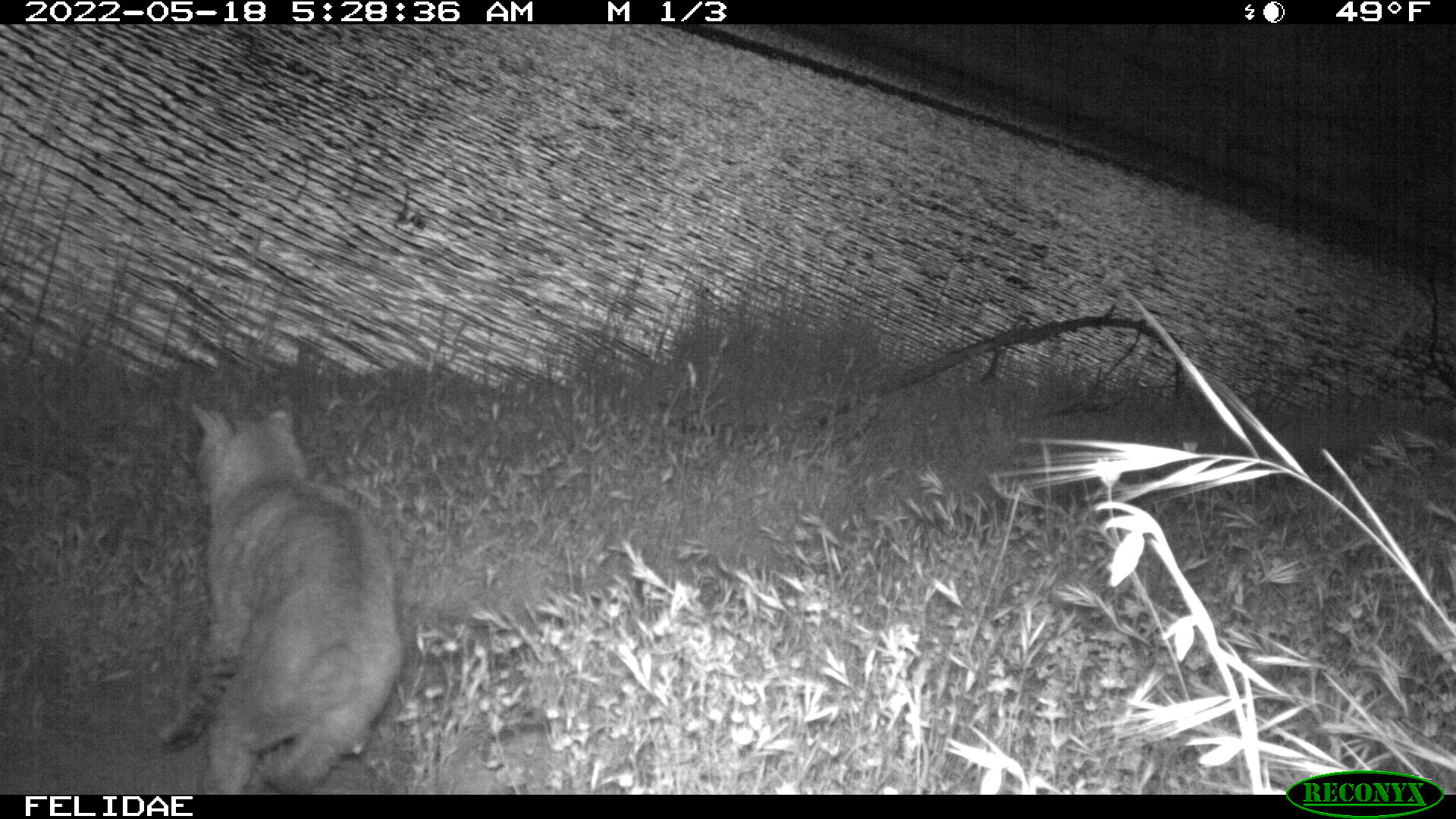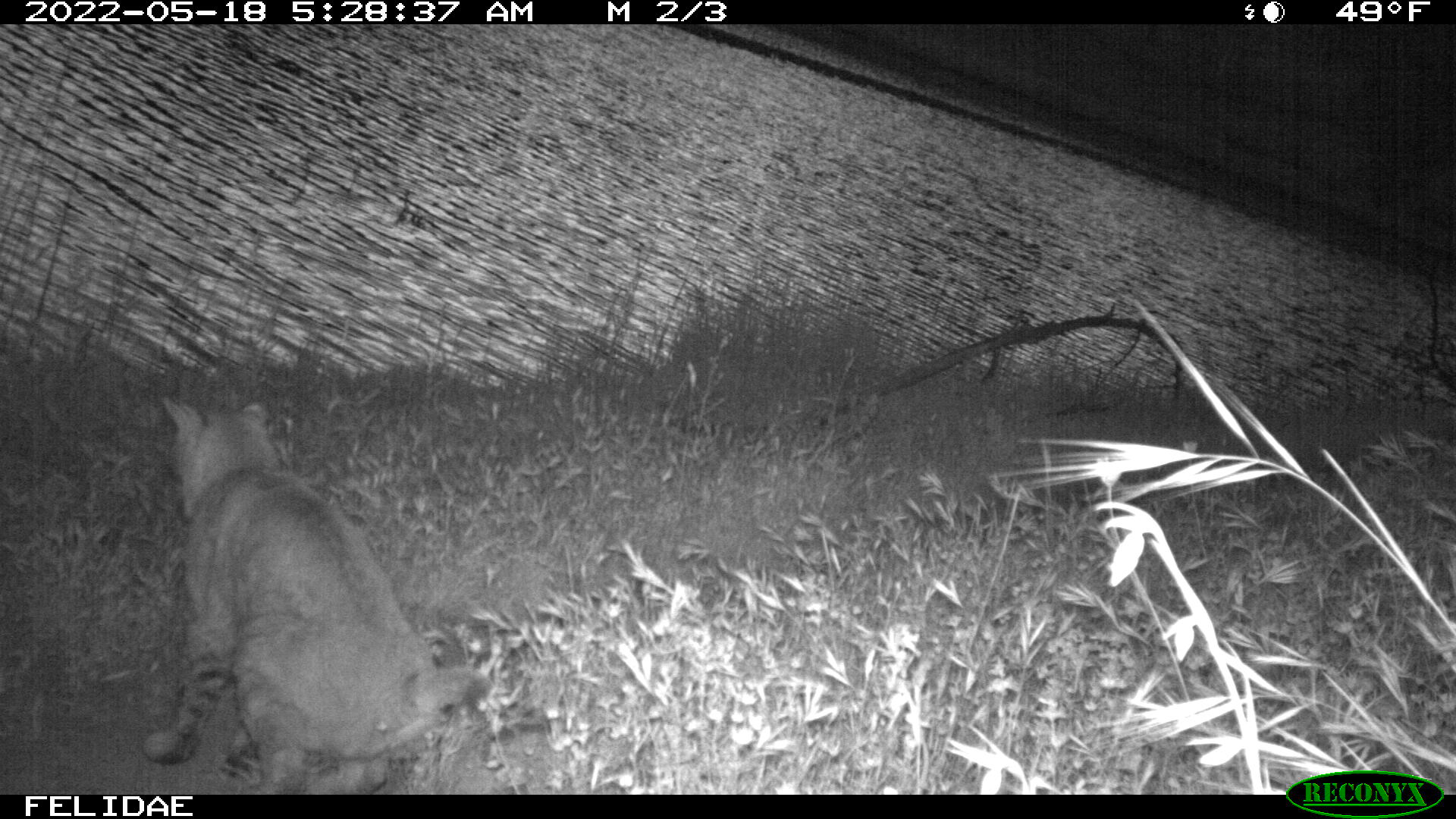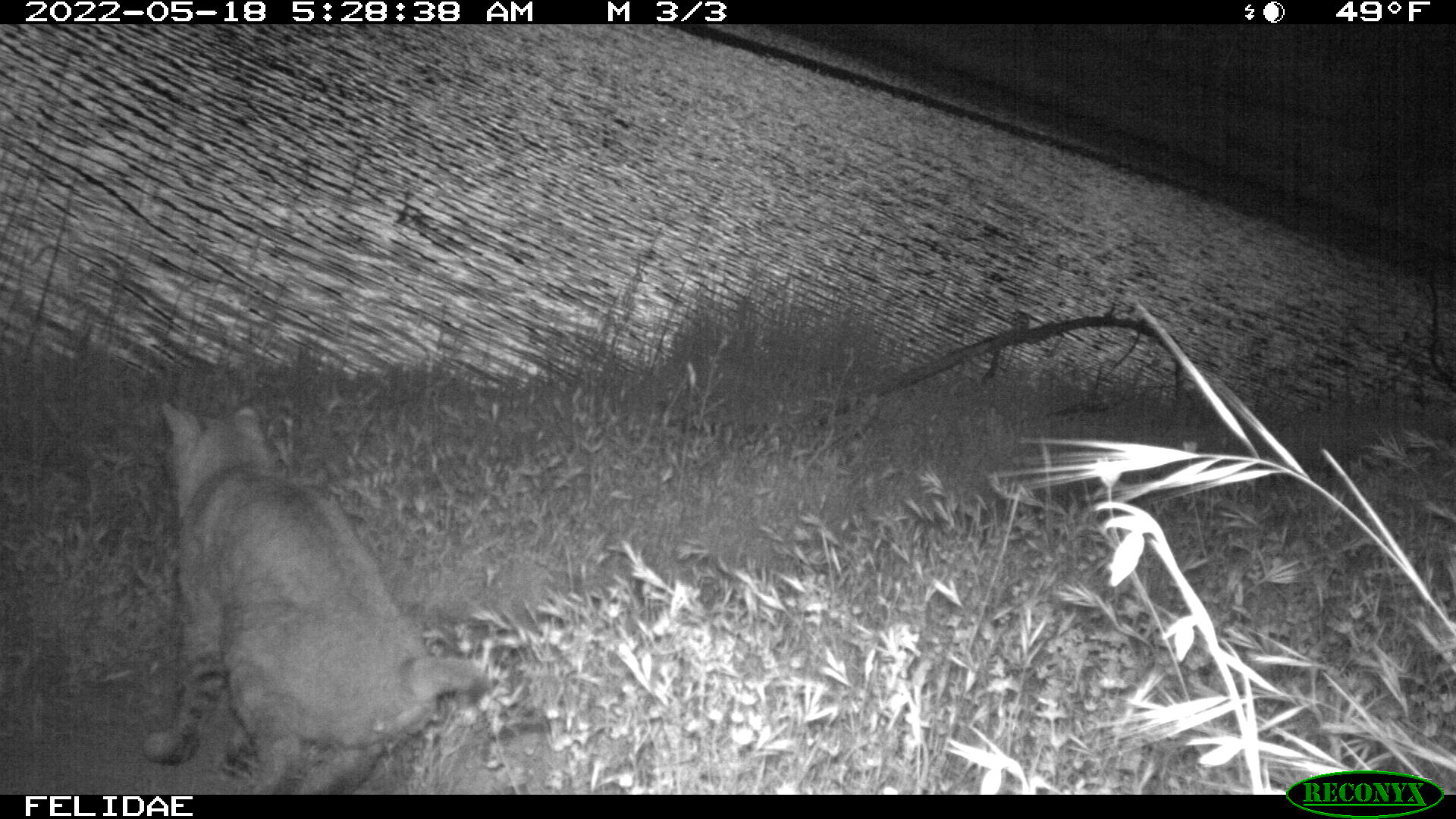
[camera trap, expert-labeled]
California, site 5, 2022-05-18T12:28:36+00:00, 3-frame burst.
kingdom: Animalia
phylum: Chordata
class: Mammalia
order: Carnivora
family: Felidae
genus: Lynx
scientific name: Lynx rufus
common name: bobcat